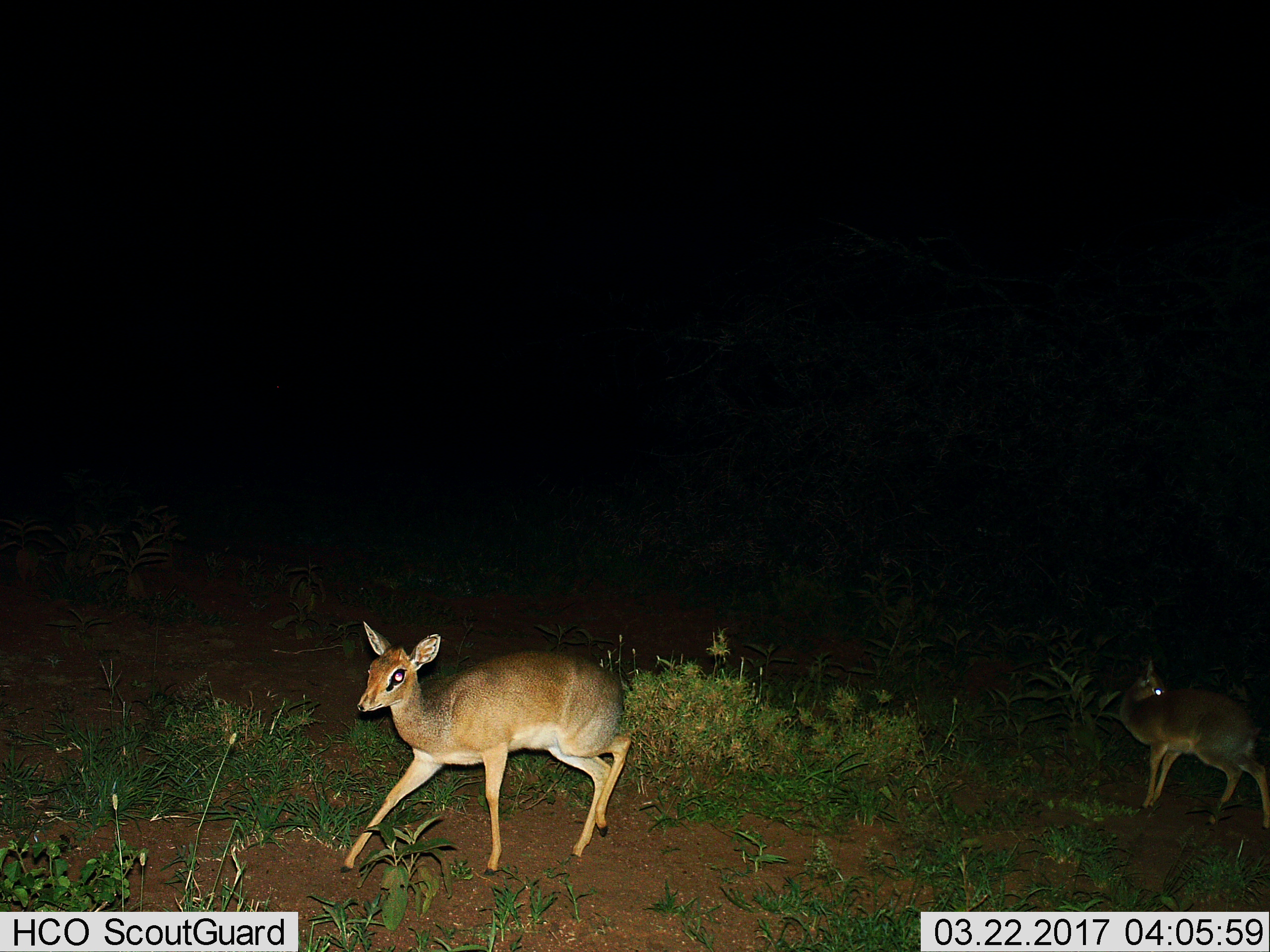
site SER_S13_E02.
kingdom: Animalia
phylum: Chordata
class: Mammalia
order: Artiodactyla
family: Bovidae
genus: Madoqua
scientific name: Madoqua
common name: dik-dik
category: dikdik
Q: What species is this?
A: Dikdik (dik-dik) (Madoqua).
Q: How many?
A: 2.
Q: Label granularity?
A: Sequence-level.